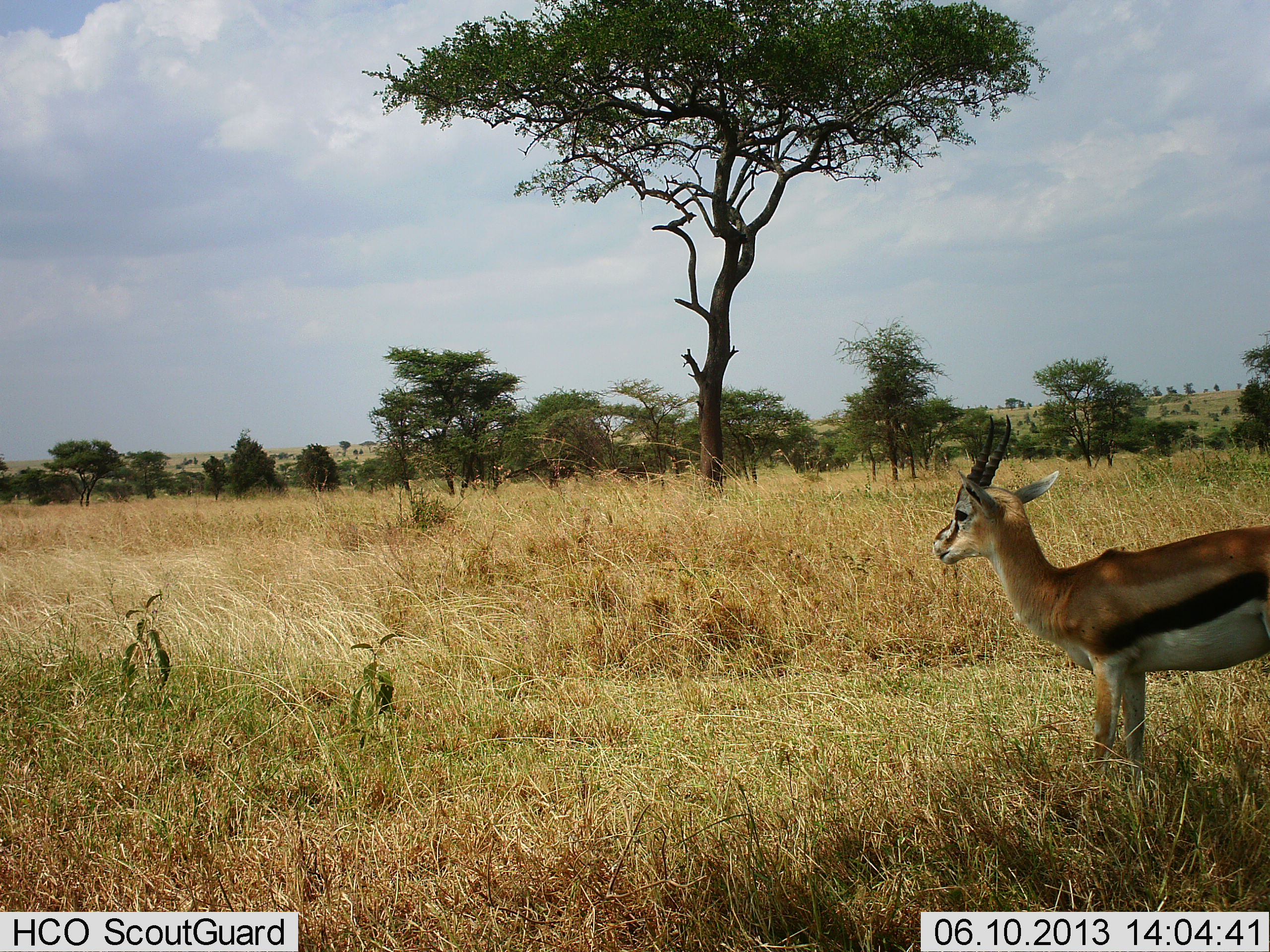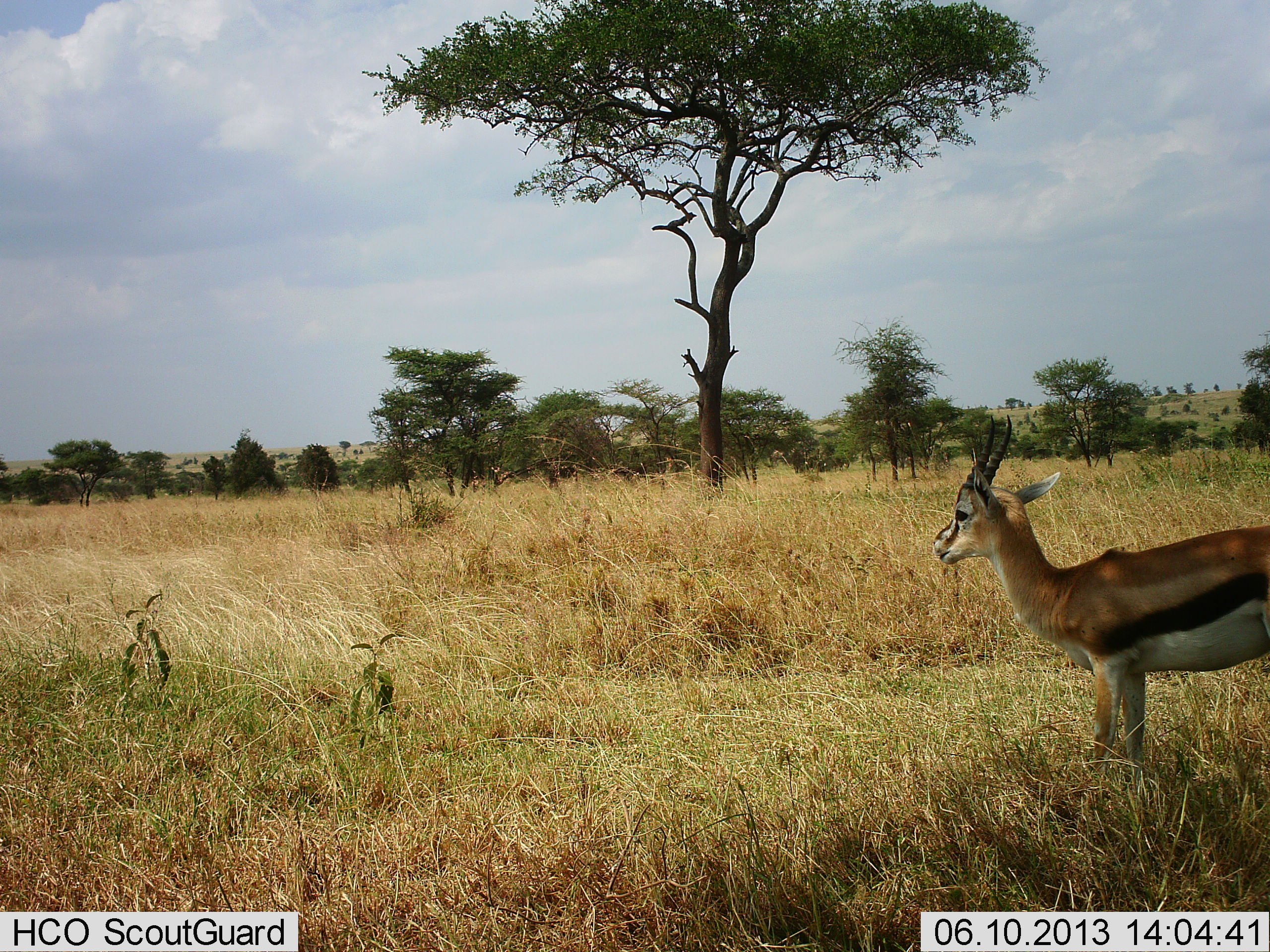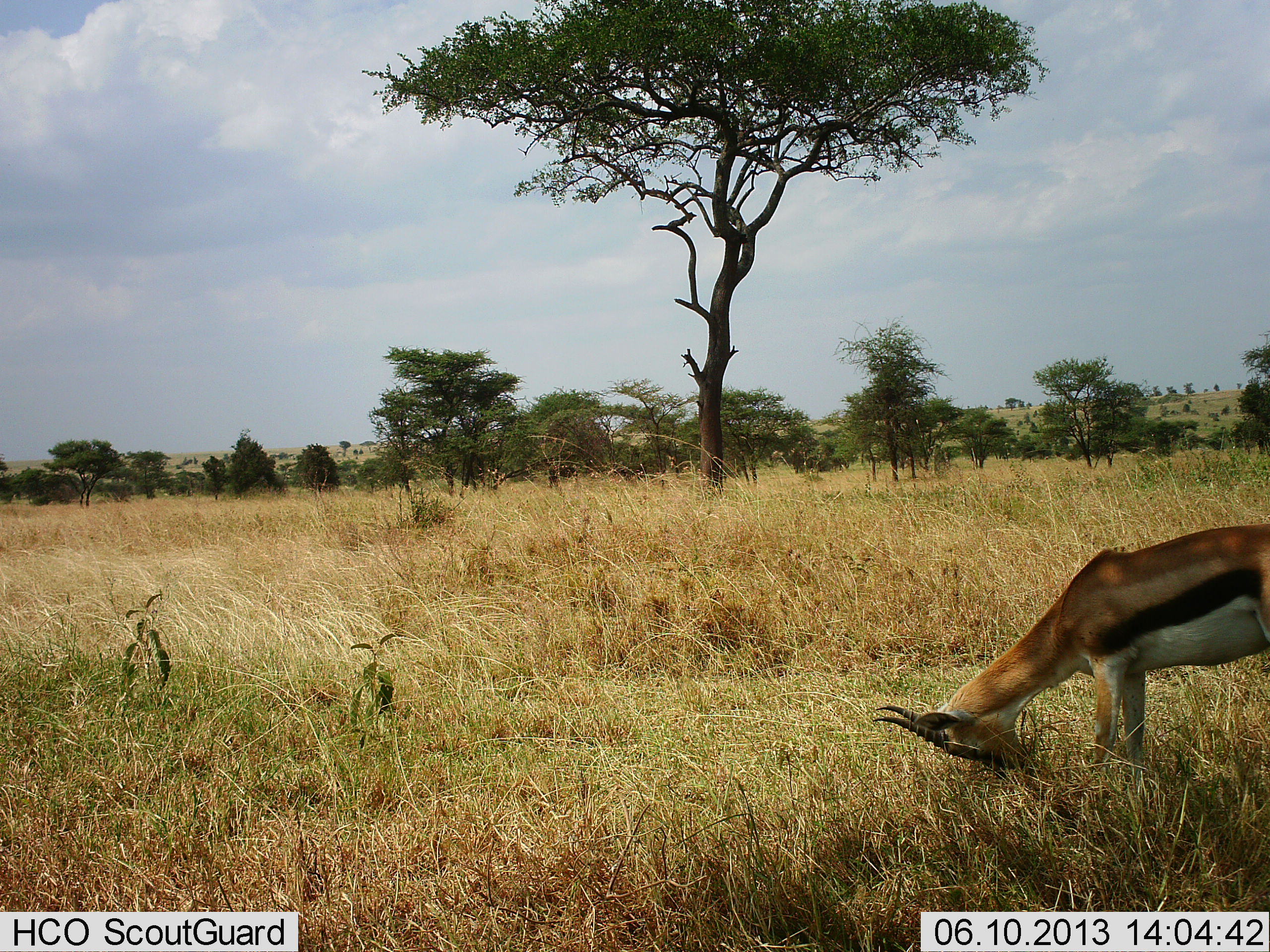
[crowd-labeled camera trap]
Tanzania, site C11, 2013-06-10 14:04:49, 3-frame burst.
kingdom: Animalia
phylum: Chordata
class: Mammalia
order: Artiodactyla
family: Bovidae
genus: Eudorcas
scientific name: Eudorcas thomsonii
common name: thomson's gazelle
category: gazellethomsons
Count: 1.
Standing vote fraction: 65%.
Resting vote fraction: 12%.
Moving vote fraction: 0%.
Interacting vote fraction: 0%.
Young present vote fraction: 0%.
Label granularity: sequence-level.